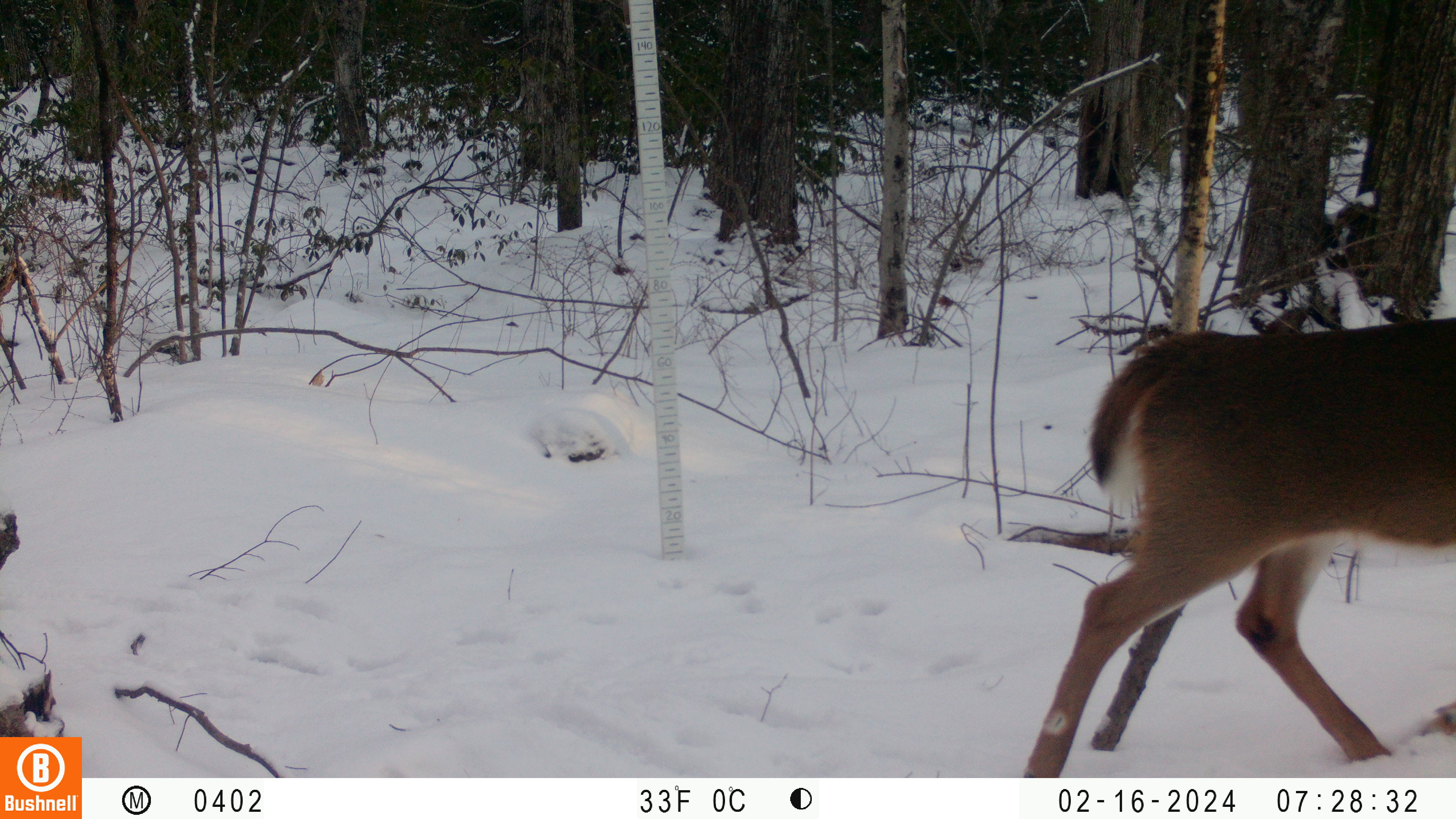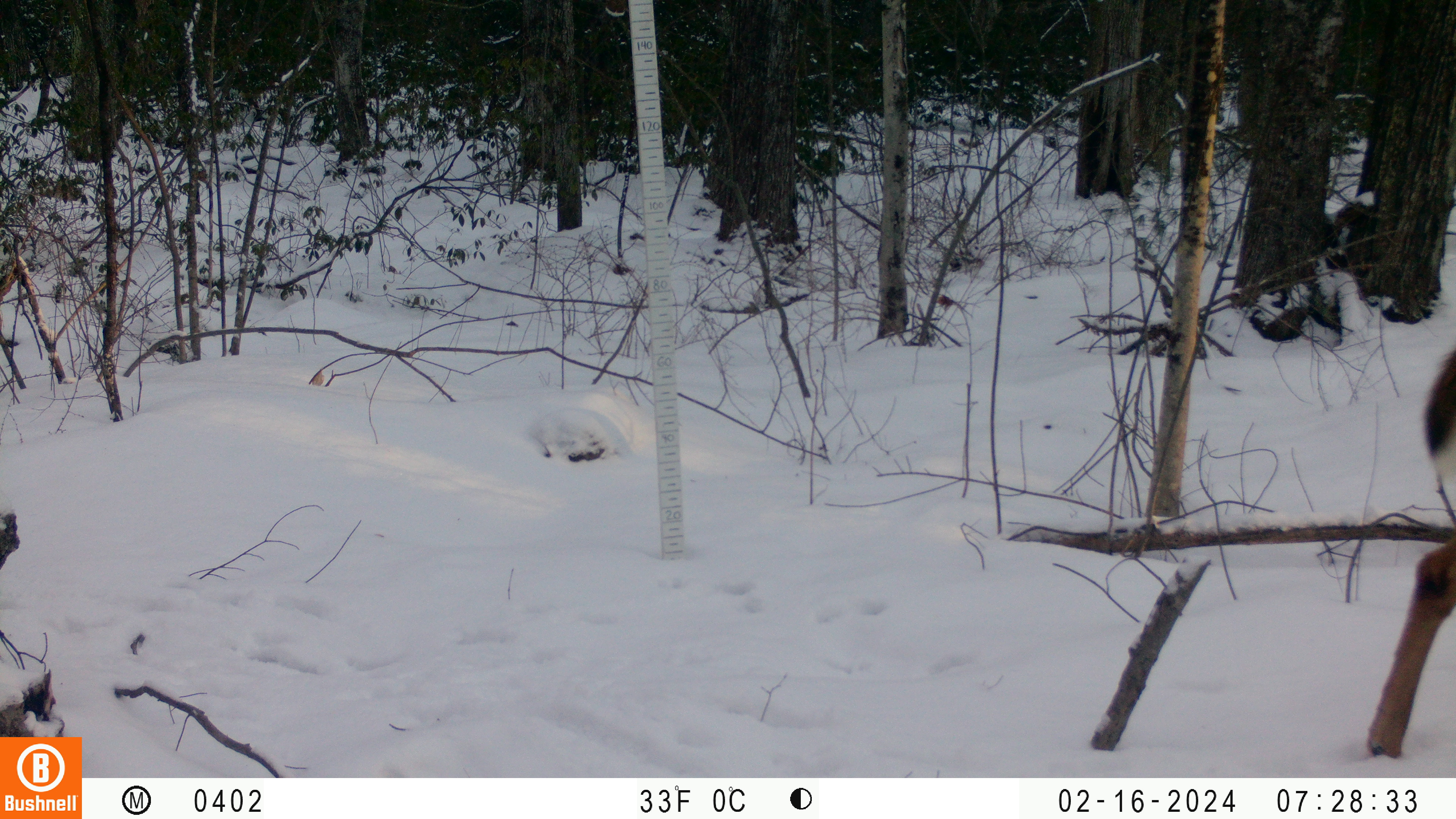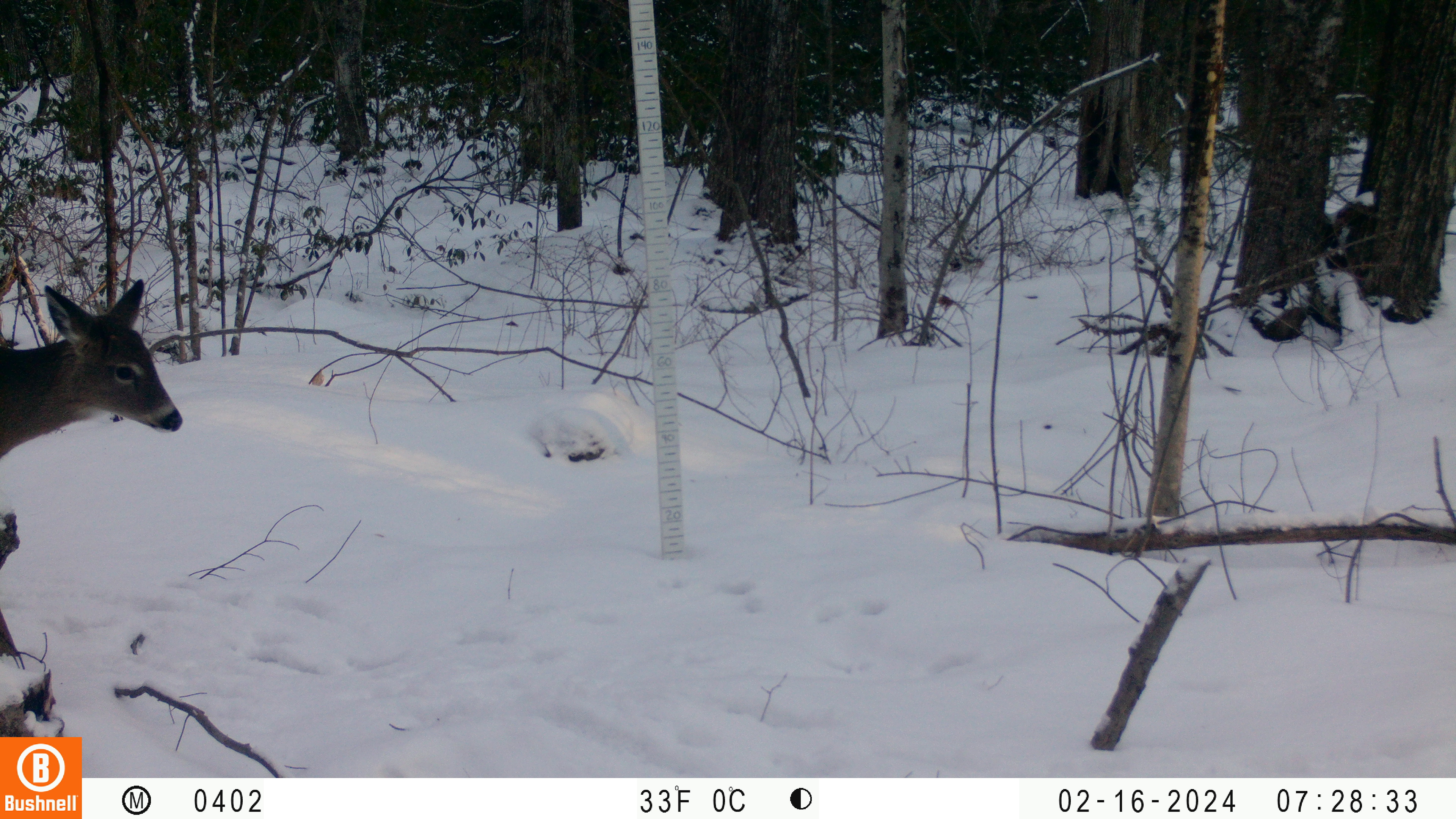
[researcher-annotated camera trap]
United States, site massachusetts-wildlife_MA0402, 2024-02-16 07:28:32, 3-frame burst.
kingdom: Animalia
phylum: Chordata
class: Mammalia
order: Artiodactyla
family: Cervidae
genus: Odocoileus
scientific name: Odocoileus virginianus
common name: white-tailed deer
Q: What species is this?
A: White-tailed deer (Odocoileus virginianus).